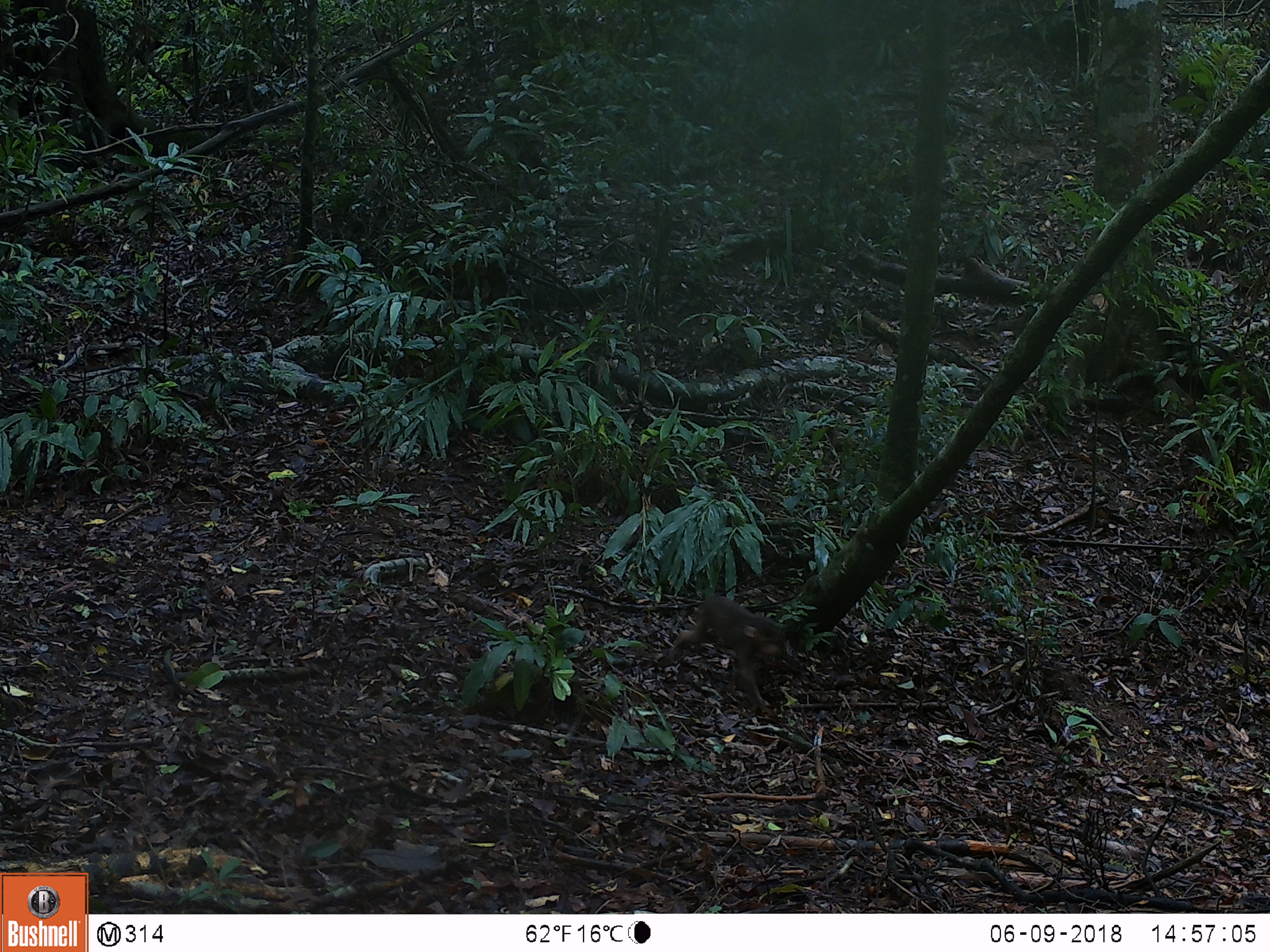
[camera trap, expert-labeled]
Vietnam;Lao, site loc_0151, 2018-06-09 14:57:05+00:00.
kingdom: Animalia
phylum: Chordata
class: Mammalia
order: Primates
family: Cercopithecidae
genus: Macaca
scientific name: Macaca arctoides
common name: stump-tailed macaque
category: stump tailed macaque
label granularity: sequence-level